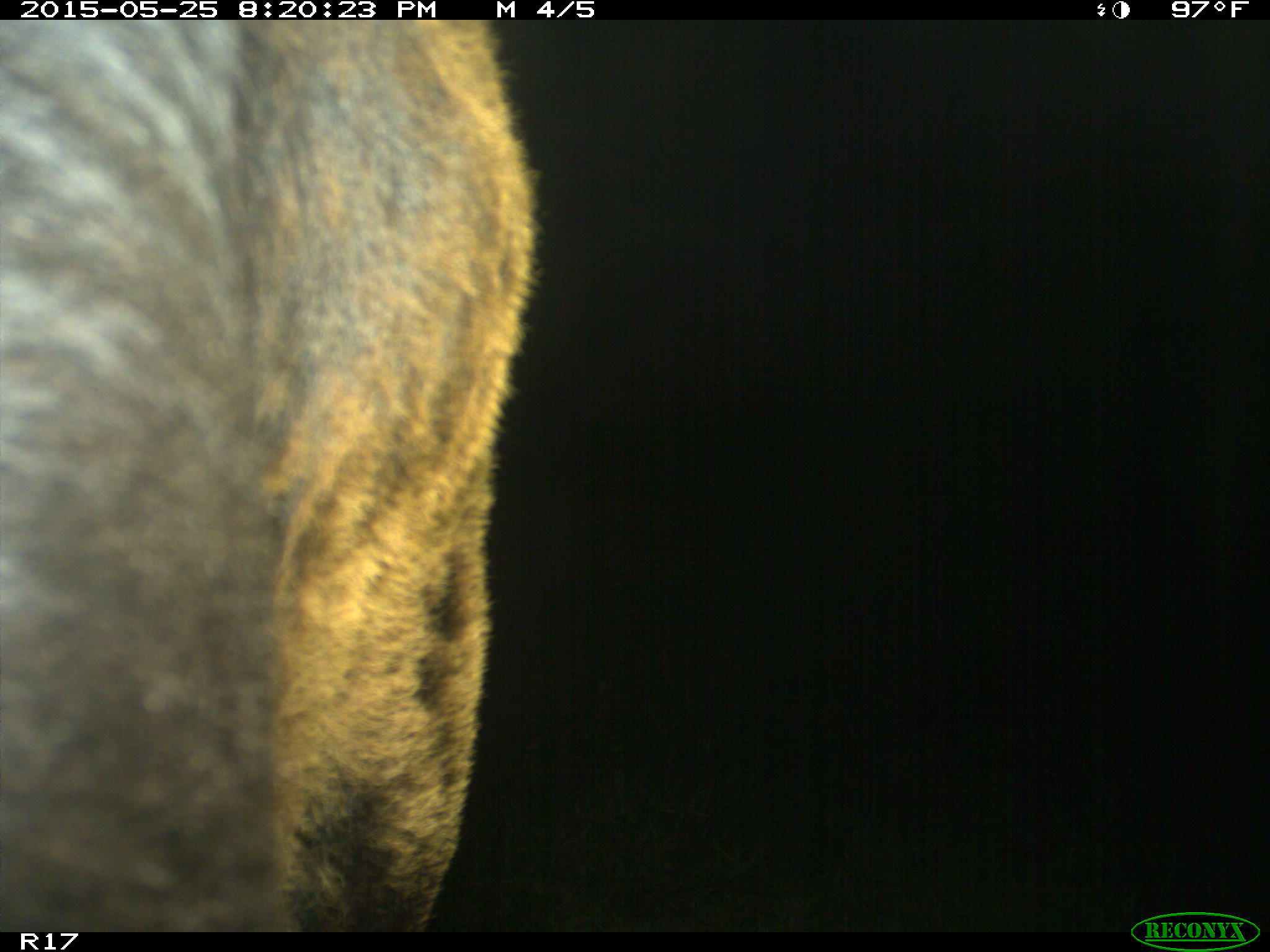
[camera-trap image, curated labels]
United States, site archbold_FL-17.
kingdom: Animalia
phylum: Chordata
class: Mammalia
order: Artiodactyla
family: Bovidae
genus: Bos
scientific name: Bos taurus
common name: domestic cow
Bos taurus (domestic cow).